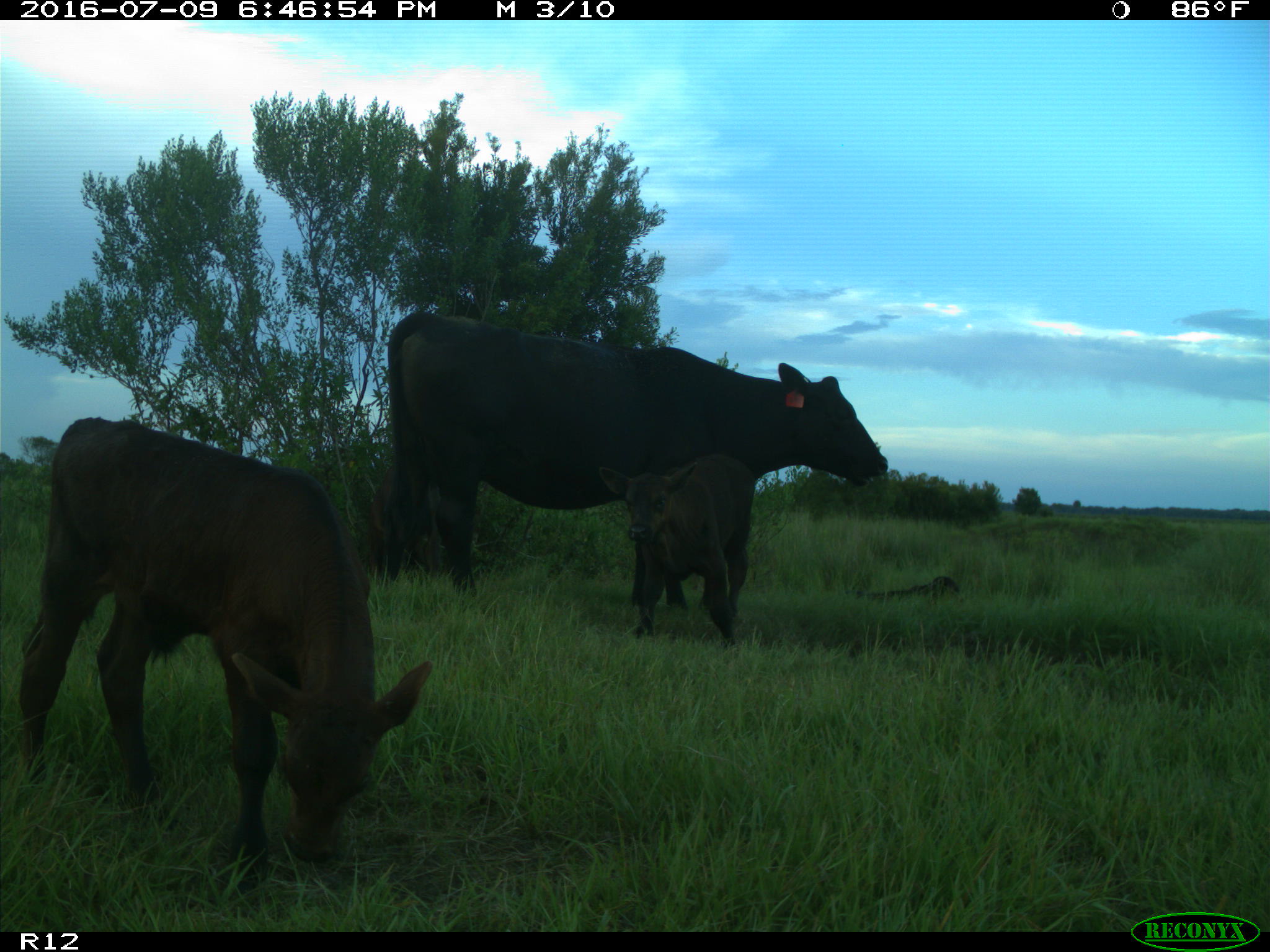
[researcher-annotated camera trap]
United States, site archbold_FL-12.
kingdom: Animalia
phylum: Chordata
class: Mammalia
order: Artiodactyla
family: Bovidae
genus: Bos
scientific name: Bos taurus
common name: domestic cow